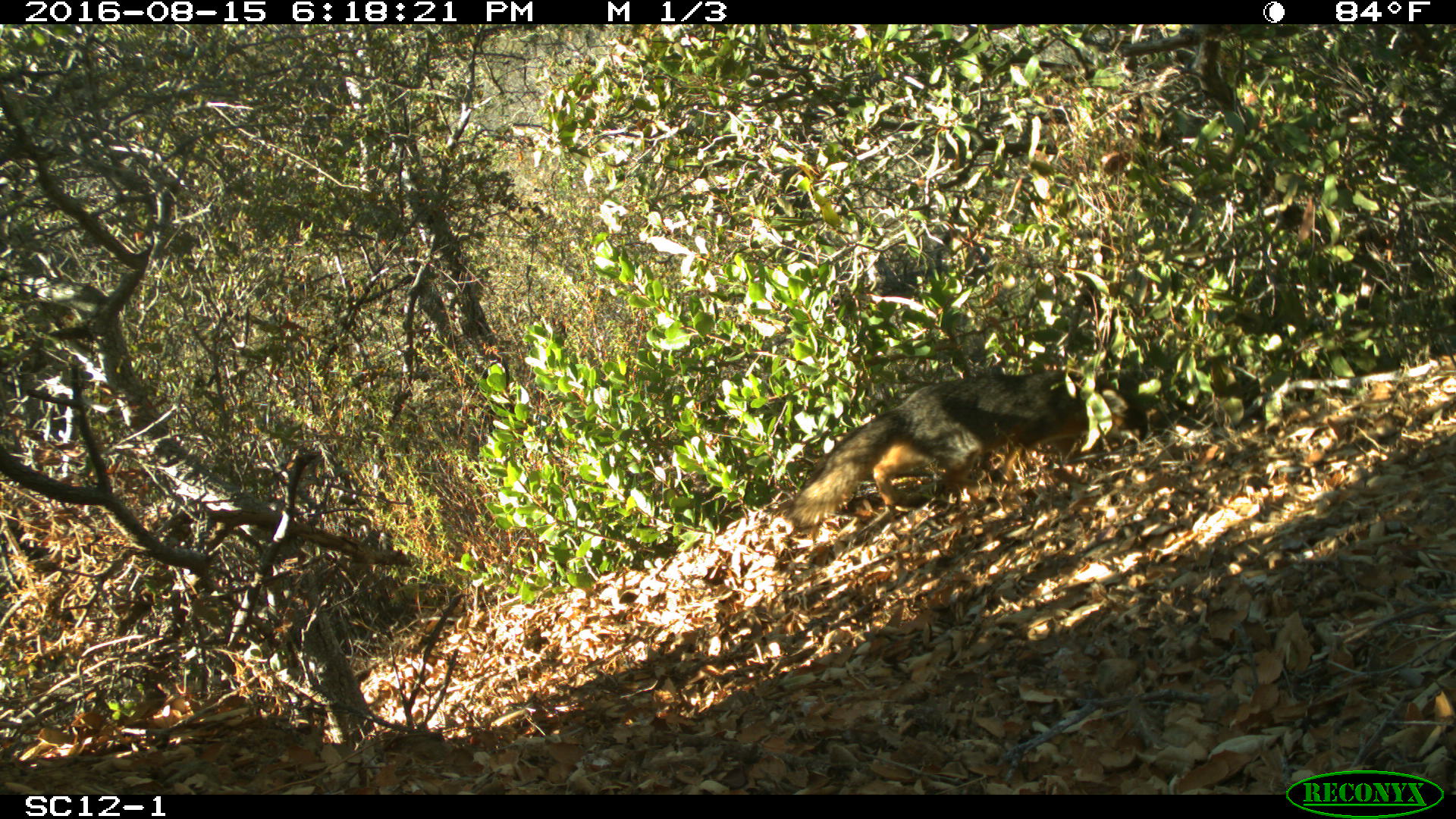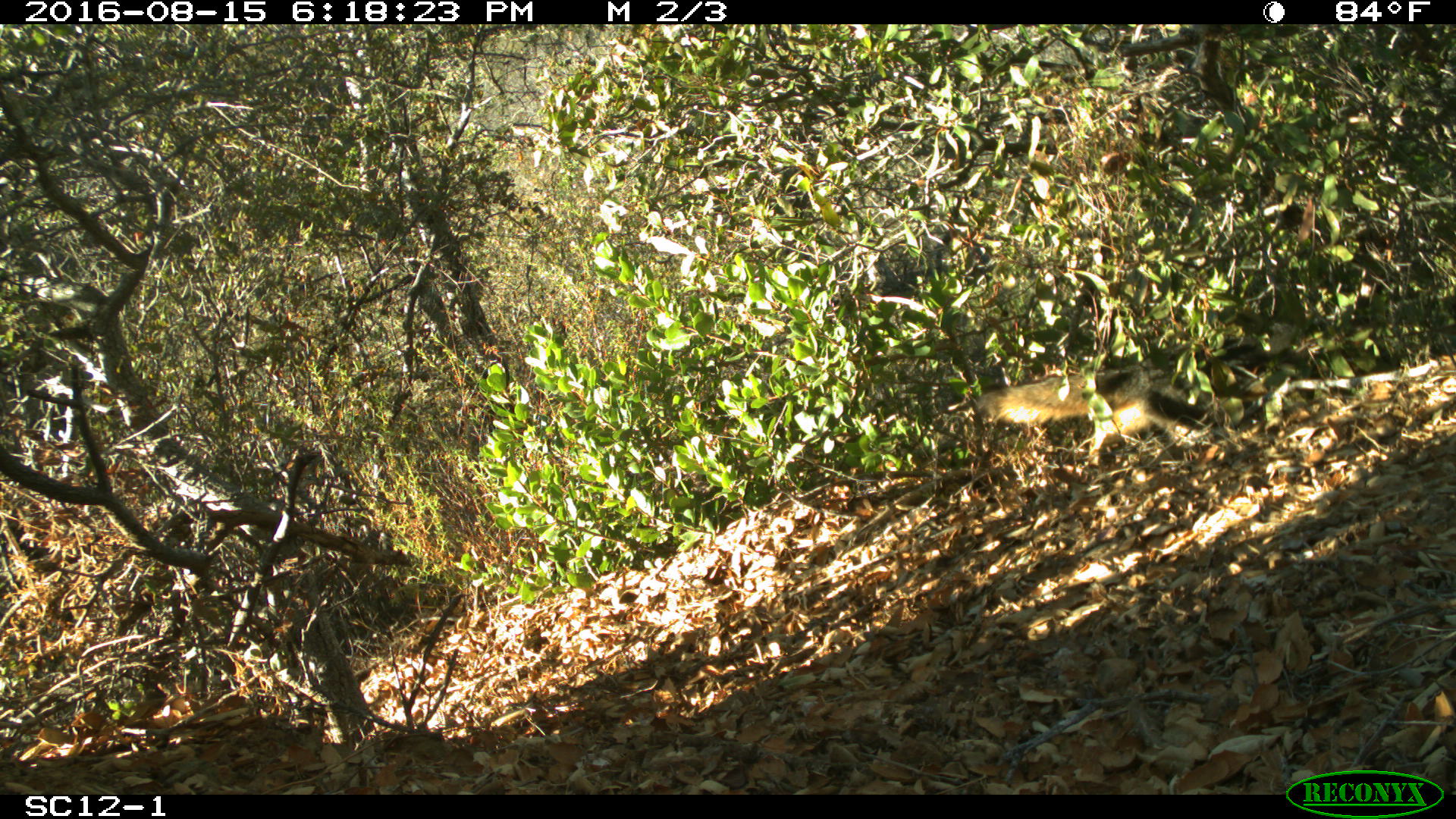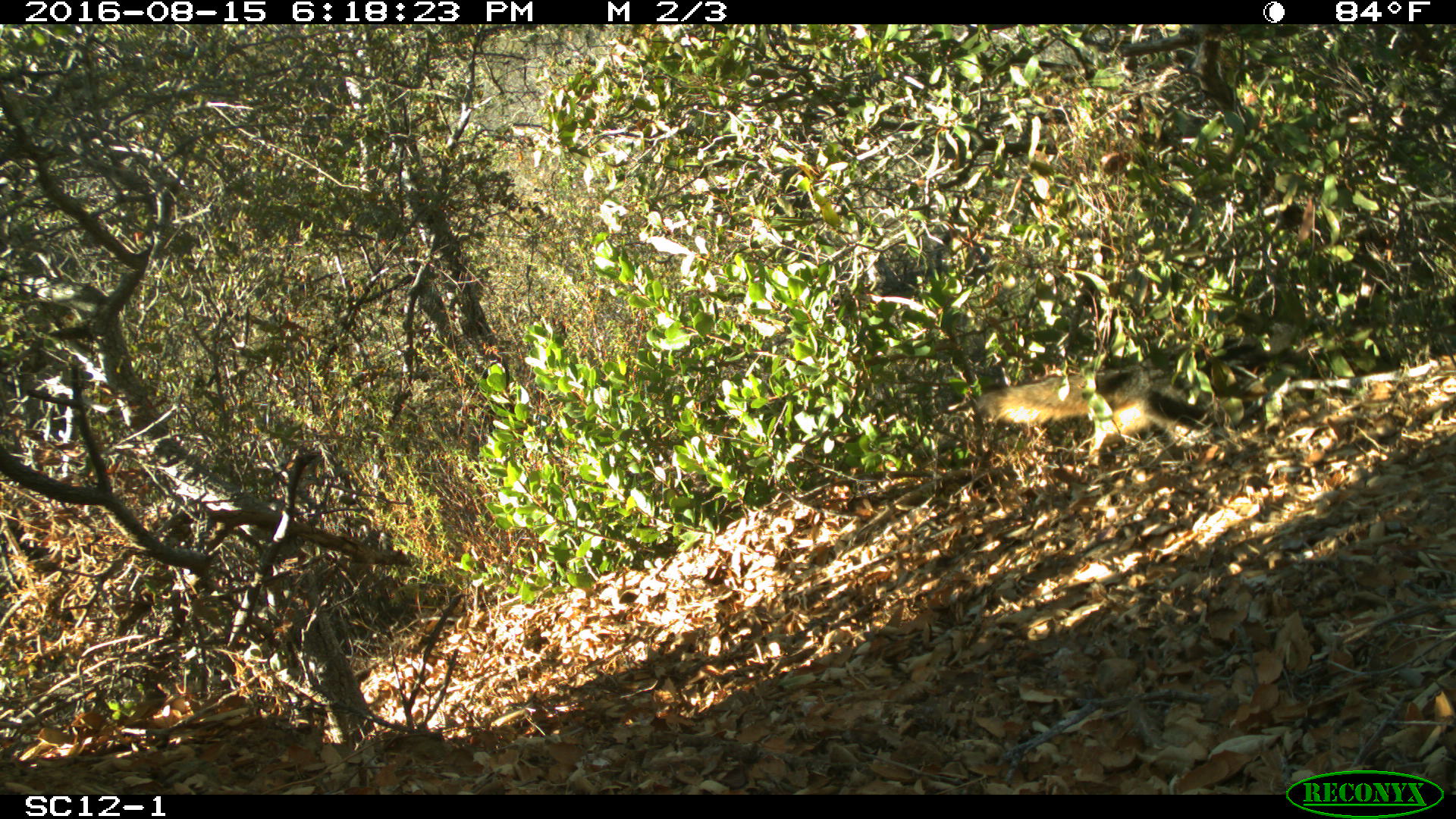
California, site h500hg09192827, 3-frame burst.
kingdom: Animalia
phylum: Chordata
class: Mammalia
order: Carnivora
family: Canidae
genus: Urocyon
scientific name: Urocyon littoralis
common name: island fox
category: fox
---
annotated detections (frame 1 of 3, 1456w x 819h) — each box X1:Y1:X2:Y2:
fox: 782:372:1128:535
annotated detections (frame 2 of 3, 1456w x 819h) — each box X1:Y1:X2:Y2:
fox: 976:334:1309:466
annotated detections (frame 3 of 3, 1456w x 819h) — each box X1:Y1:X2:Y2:
fox: 974:342:1207:466